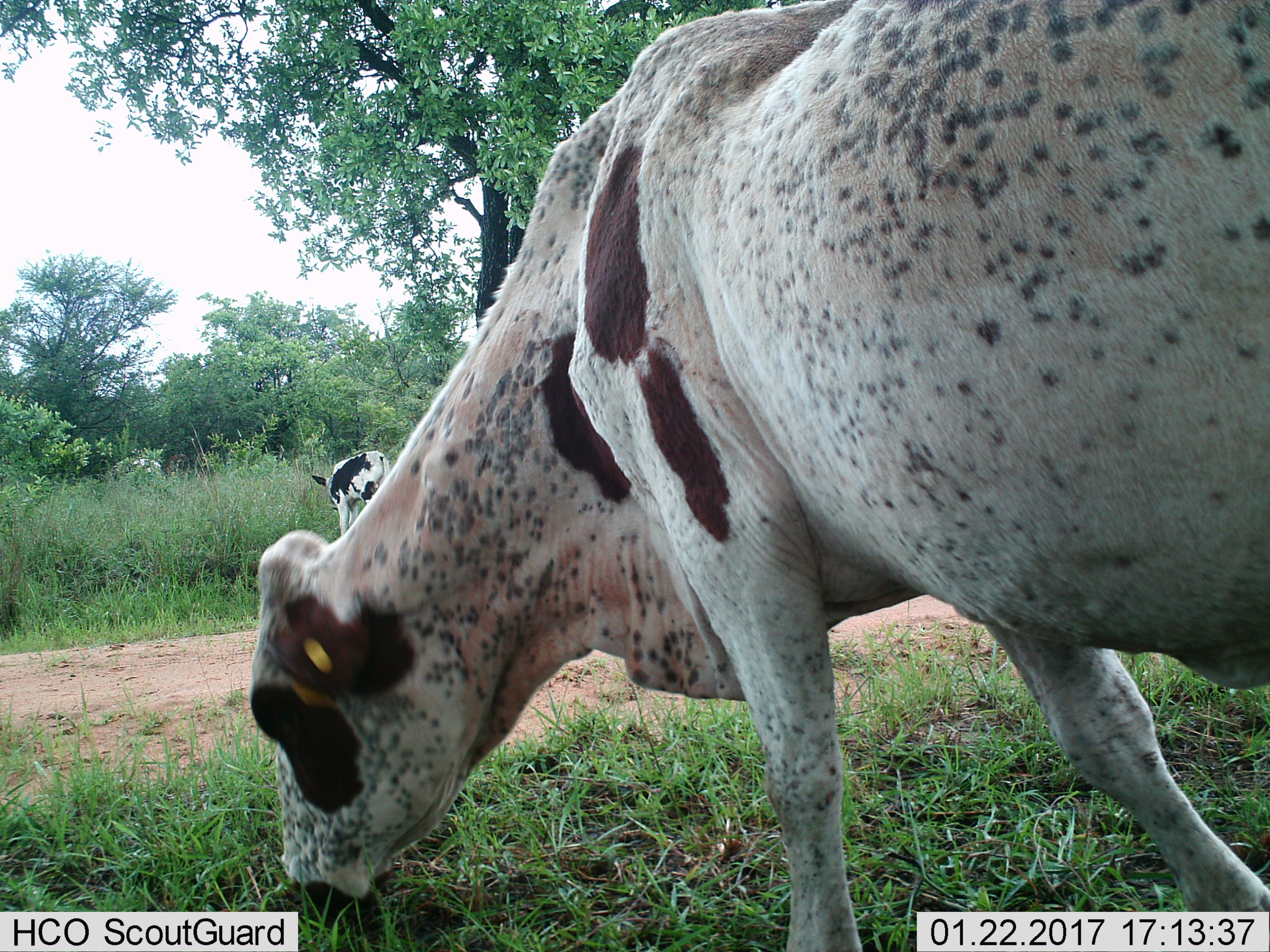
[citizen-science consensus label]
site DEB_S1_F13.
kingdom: Animalia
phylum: Chordata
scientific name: Vertebrata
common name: domestic animal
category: domesticanimal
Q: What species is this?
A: Domesticanimal (domestic animal) (Vertebrata).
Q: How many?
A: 2.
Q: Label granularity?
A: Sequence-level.